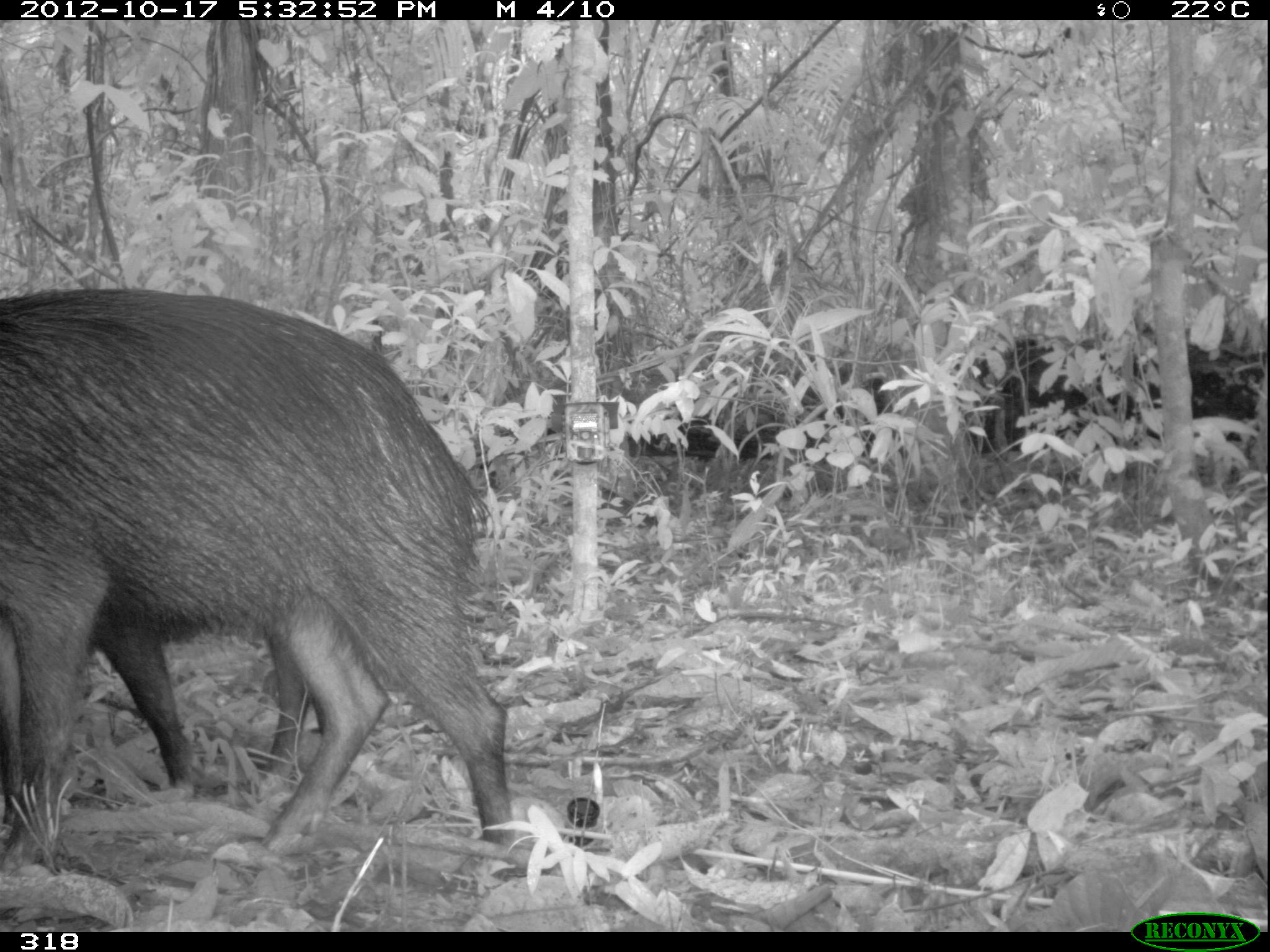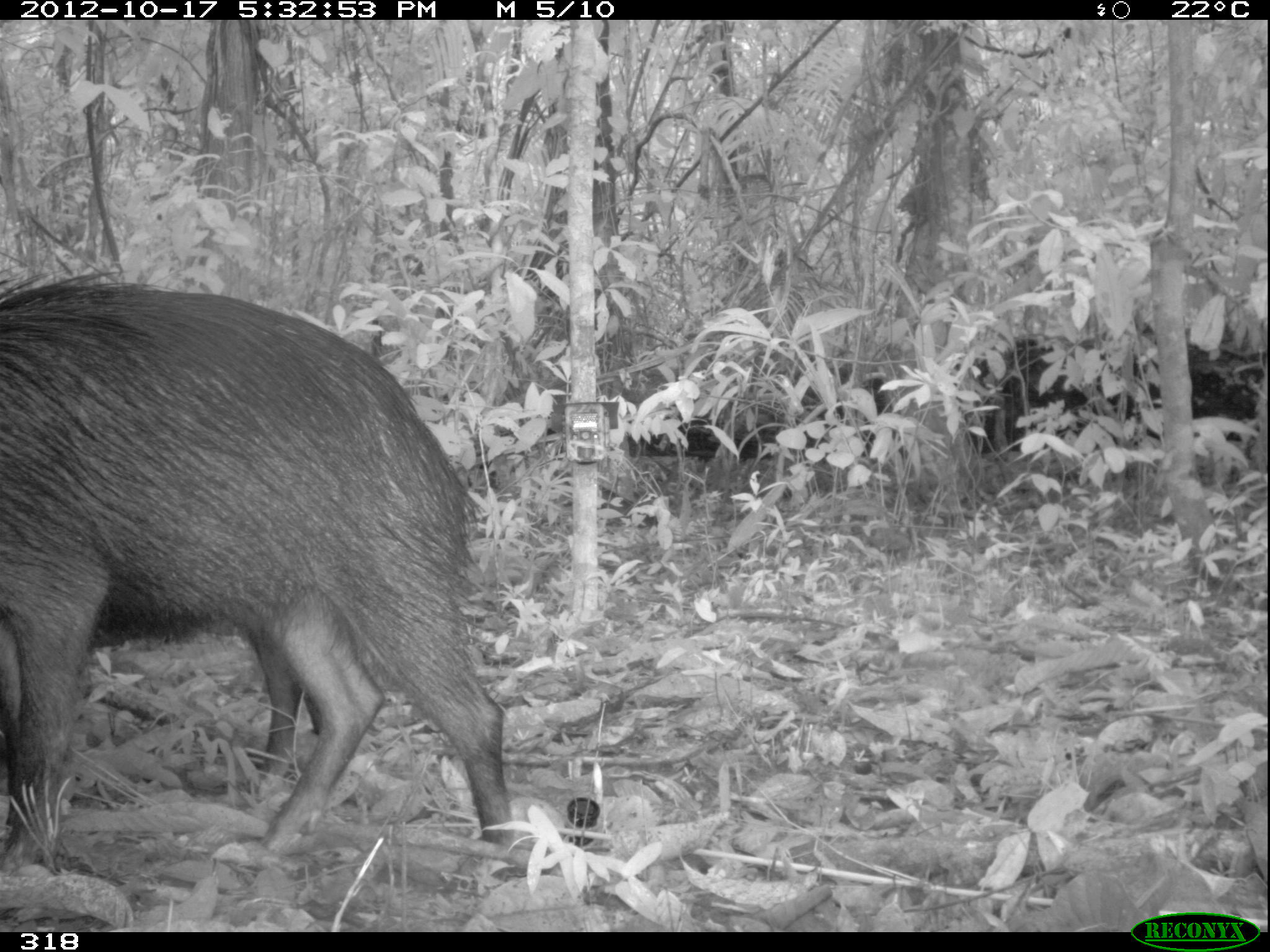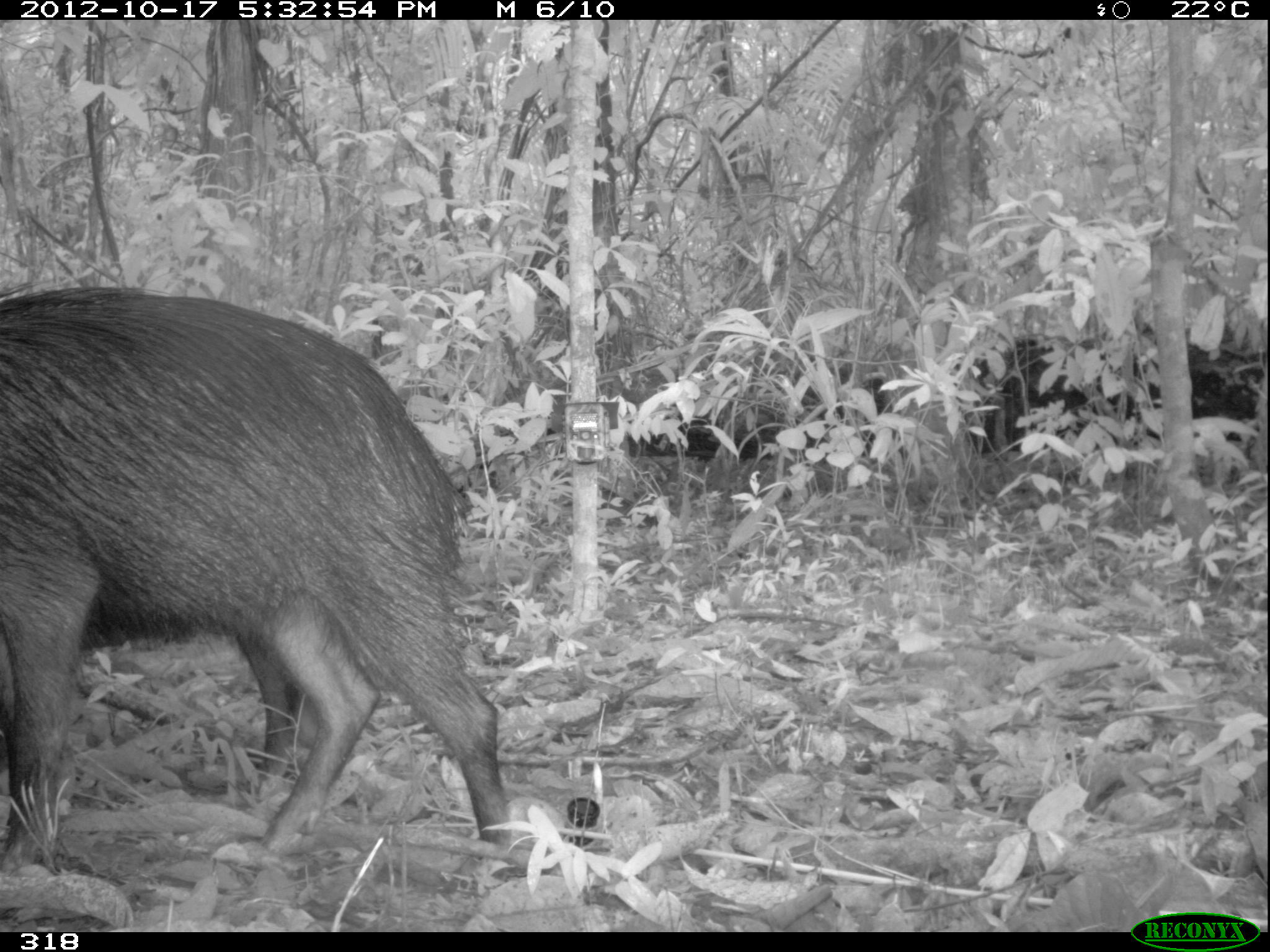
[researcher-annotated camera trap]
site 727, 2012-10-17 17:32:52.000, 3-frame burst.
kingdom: Animalia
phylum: Chordata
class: Mammalia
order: Artiodactyla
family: Tayassuidae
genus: Tayassu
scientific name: Tayassu pecari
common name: white-lipped peccary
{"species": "Tayassu pecari (white-lipped peccary)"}